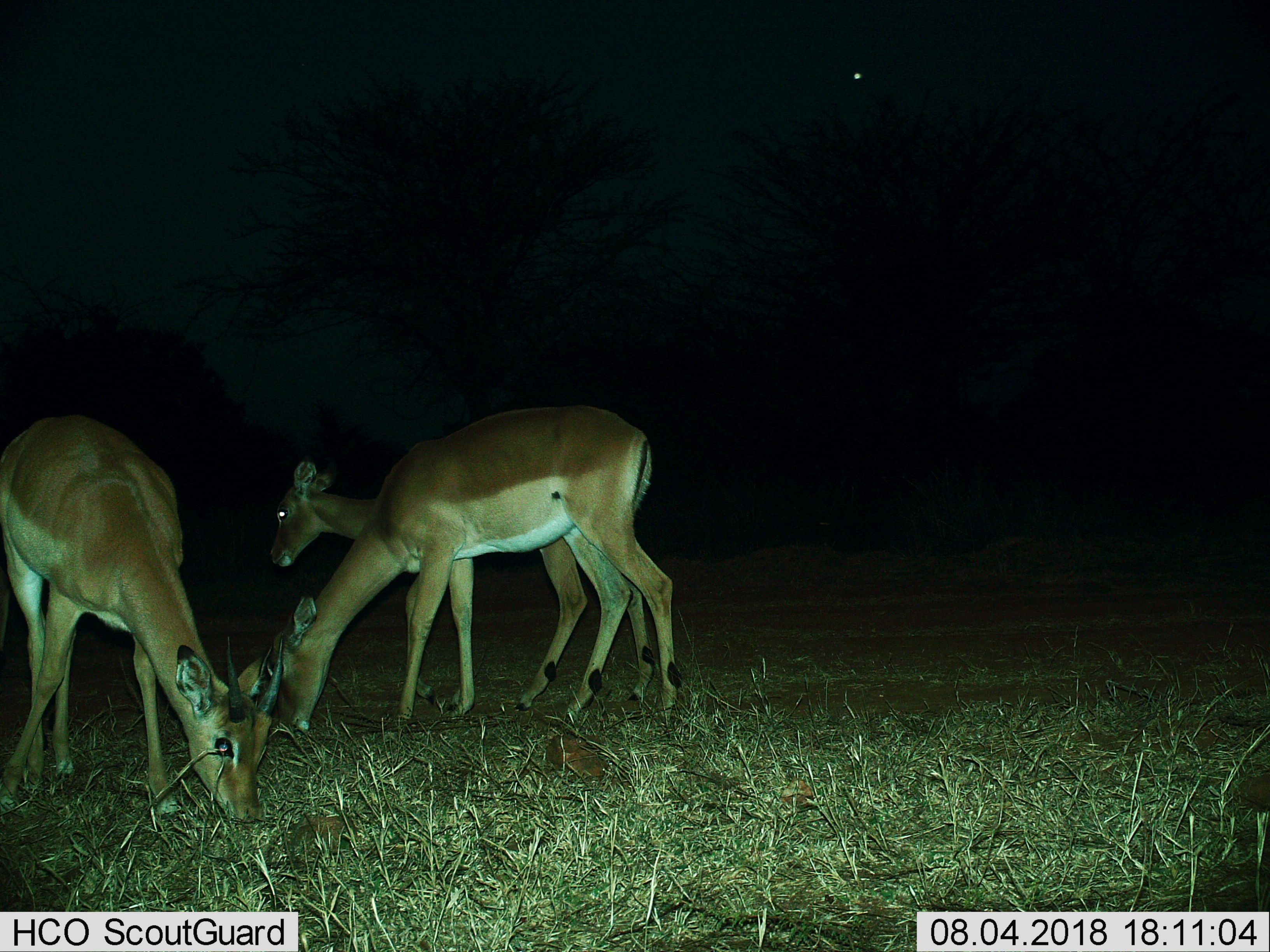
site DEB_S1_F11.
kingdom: Animalia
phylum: Chordata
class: Mammalia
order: Artiodactyla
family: Bovidae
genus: Aepyceros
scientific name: Aepyceros melampus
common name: impala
Impala (Aepyceros melampus), count 3. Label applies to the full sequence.